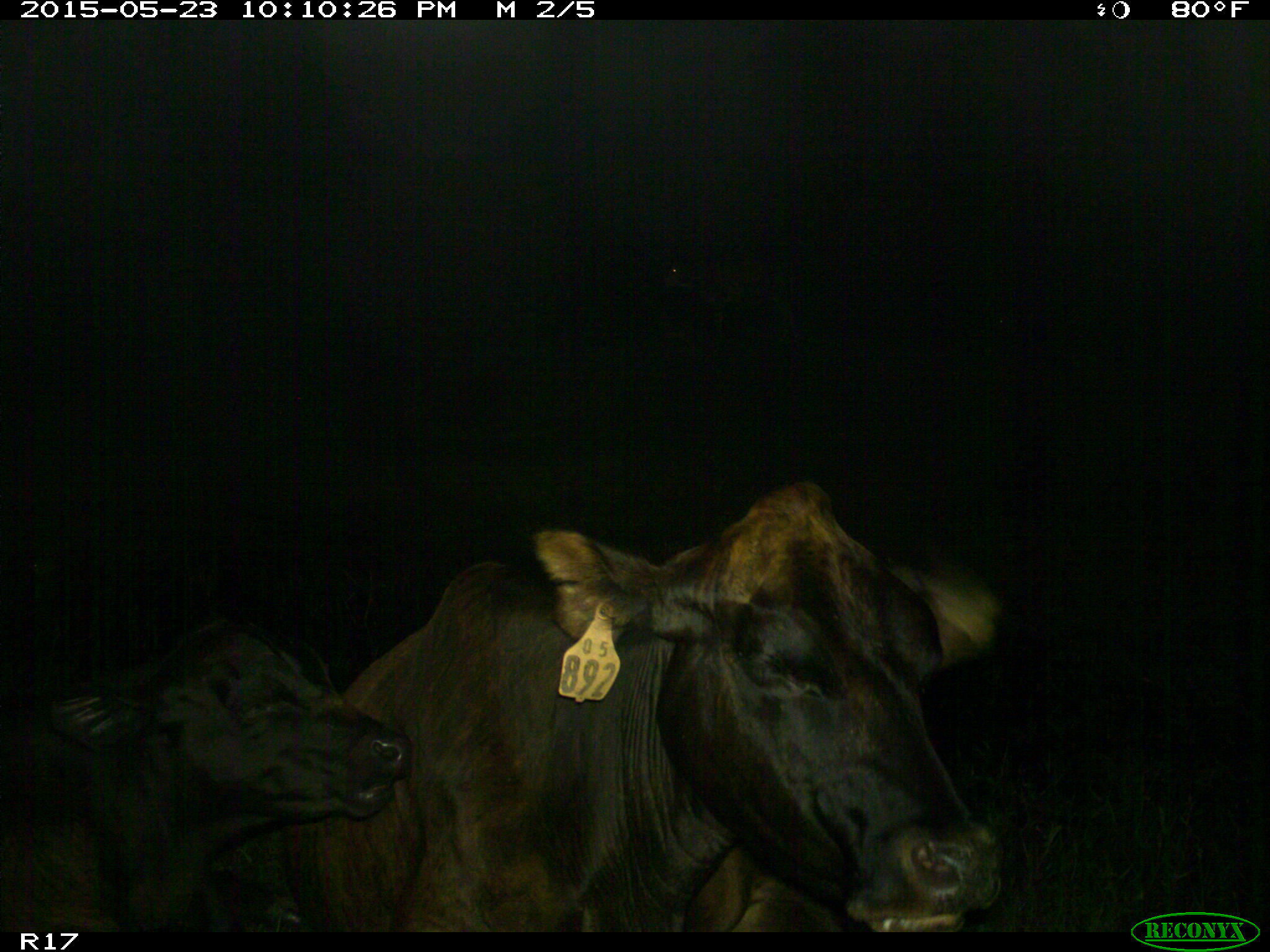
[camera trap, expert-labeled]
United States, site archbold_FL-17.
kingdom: Animalia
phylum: Chordata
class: Mammalia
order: Artiodactyla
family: Bovidae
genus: Bos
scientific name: Bos taurus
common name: domestic cow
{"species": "Bos taurus (domestic cow)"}